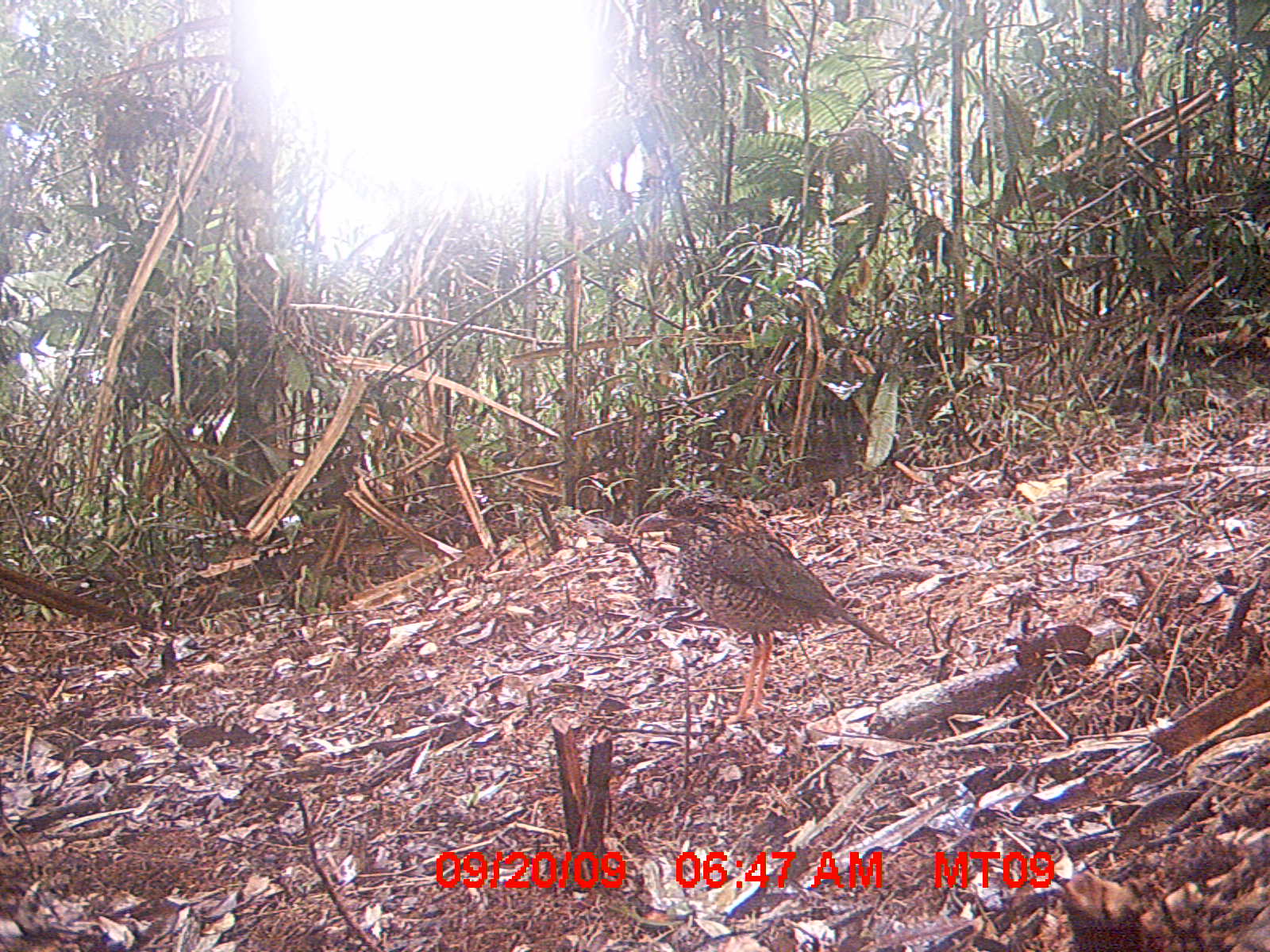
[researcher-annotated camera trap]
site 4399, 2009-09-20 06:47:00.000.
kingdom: Animalia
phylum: Chordata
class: Aves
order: Coraciiformes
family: Brachypteraciidae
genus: Brachypteracias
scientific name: Brachypteracias squamiger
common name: scaly ground-roller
Brachypteracias squamiger (scaly ground-roller), count 1.